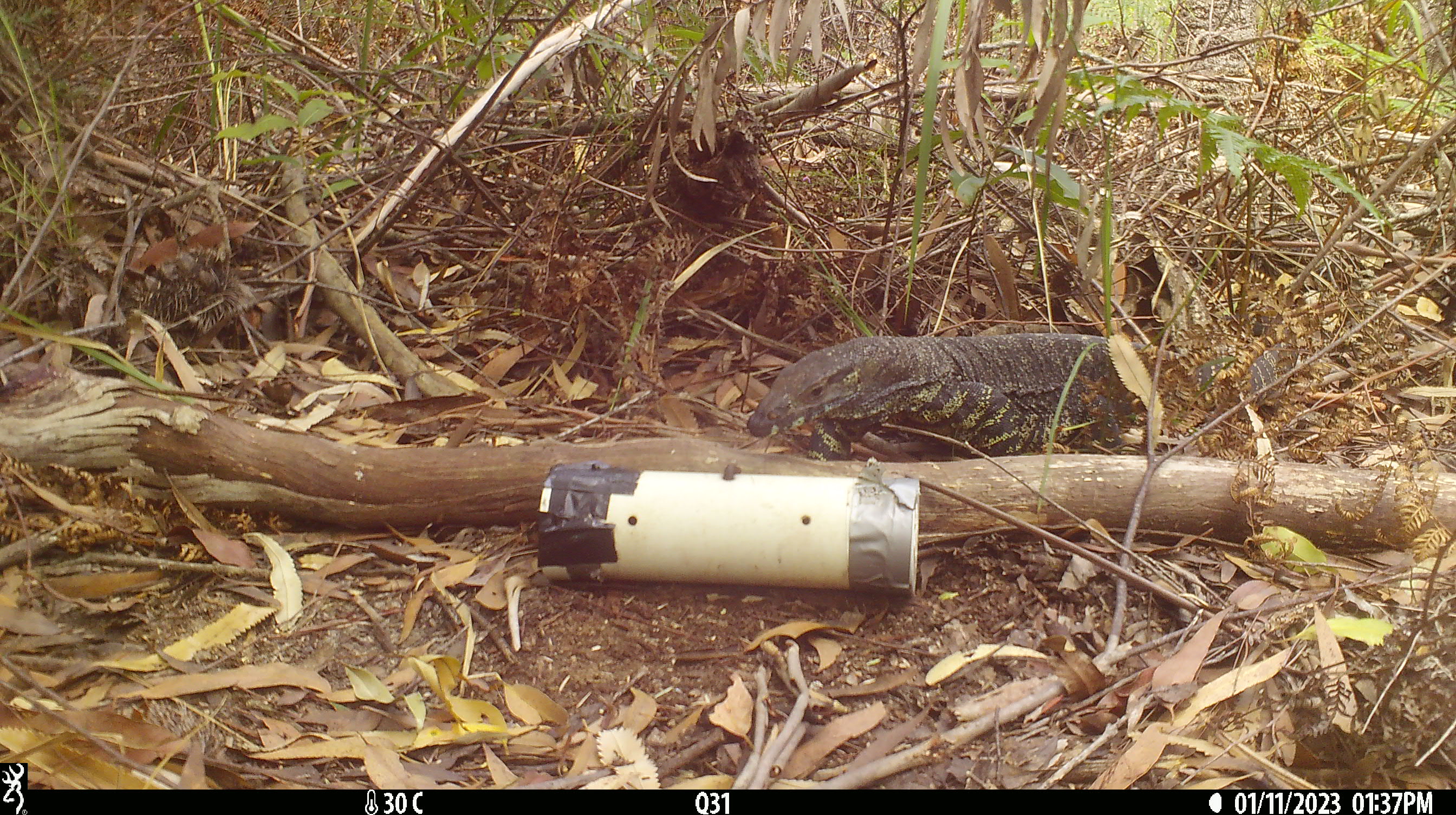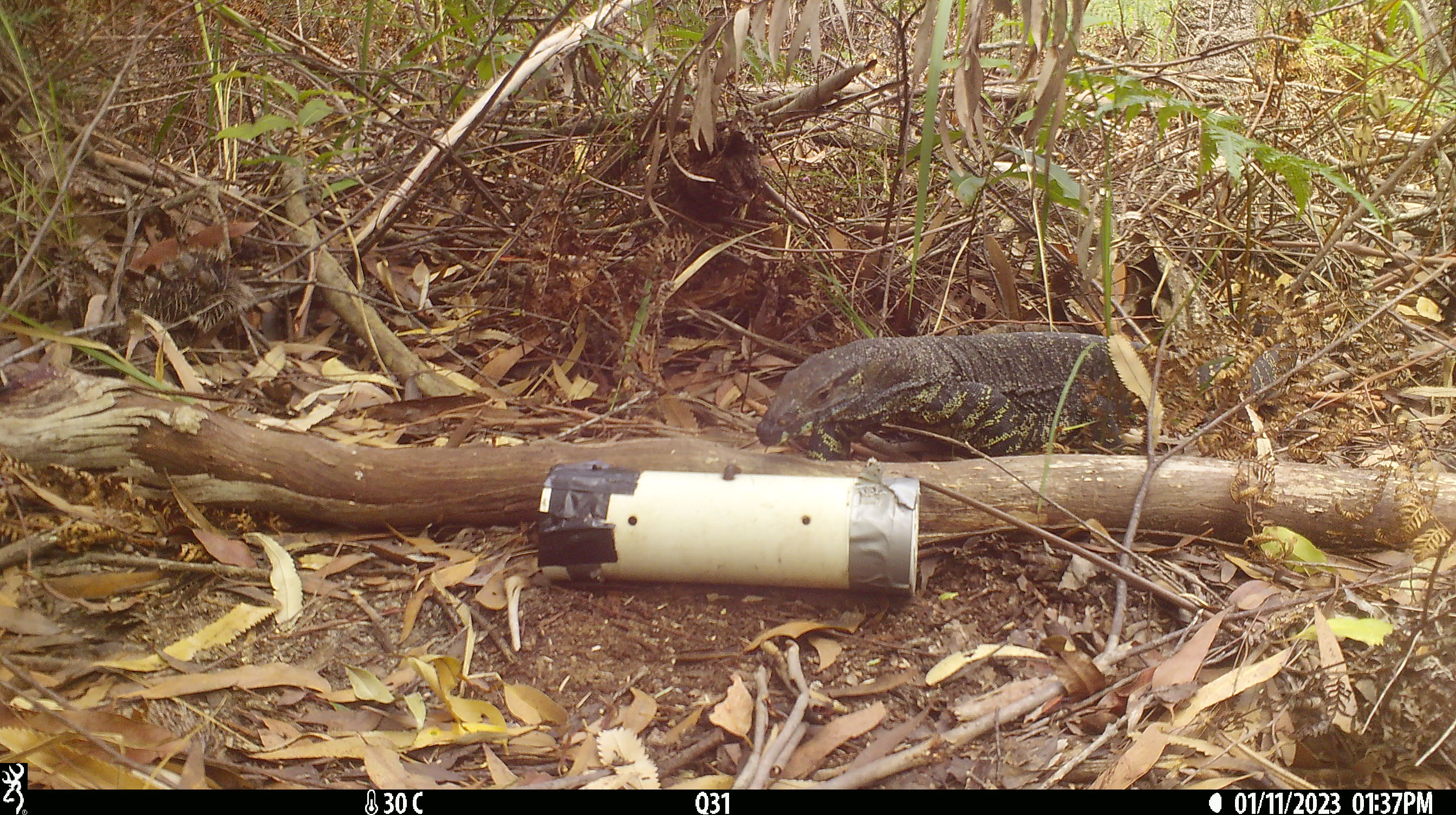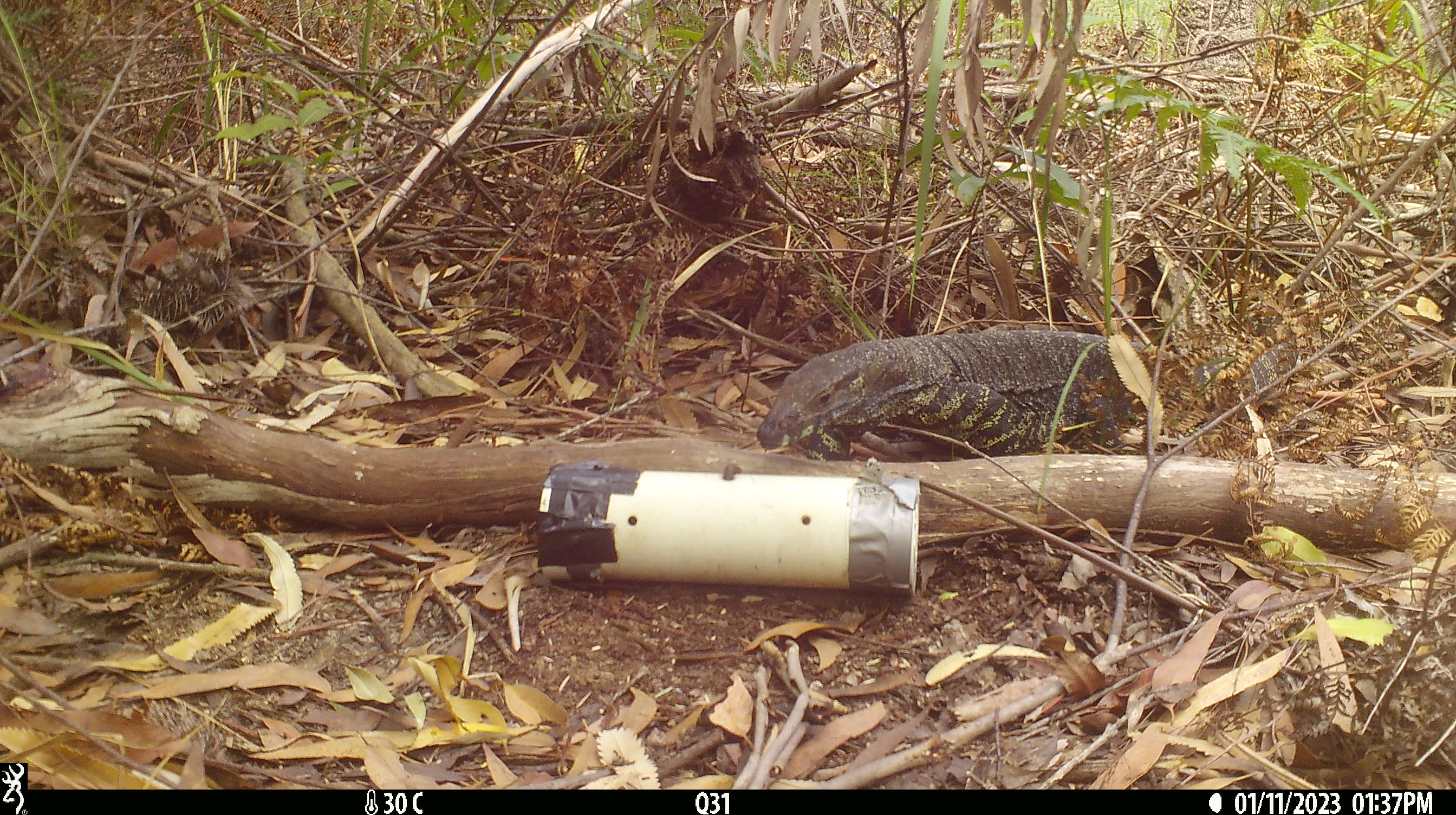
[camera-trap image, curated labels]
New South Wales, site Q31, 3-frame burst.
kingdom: Animalia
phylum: Chordata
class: Reptilia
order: Squamata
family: Varanidae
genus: Varanus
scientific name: Varanus varius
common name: lace monitor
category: goanna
Goanna (lace monitor) (Varanus varius).